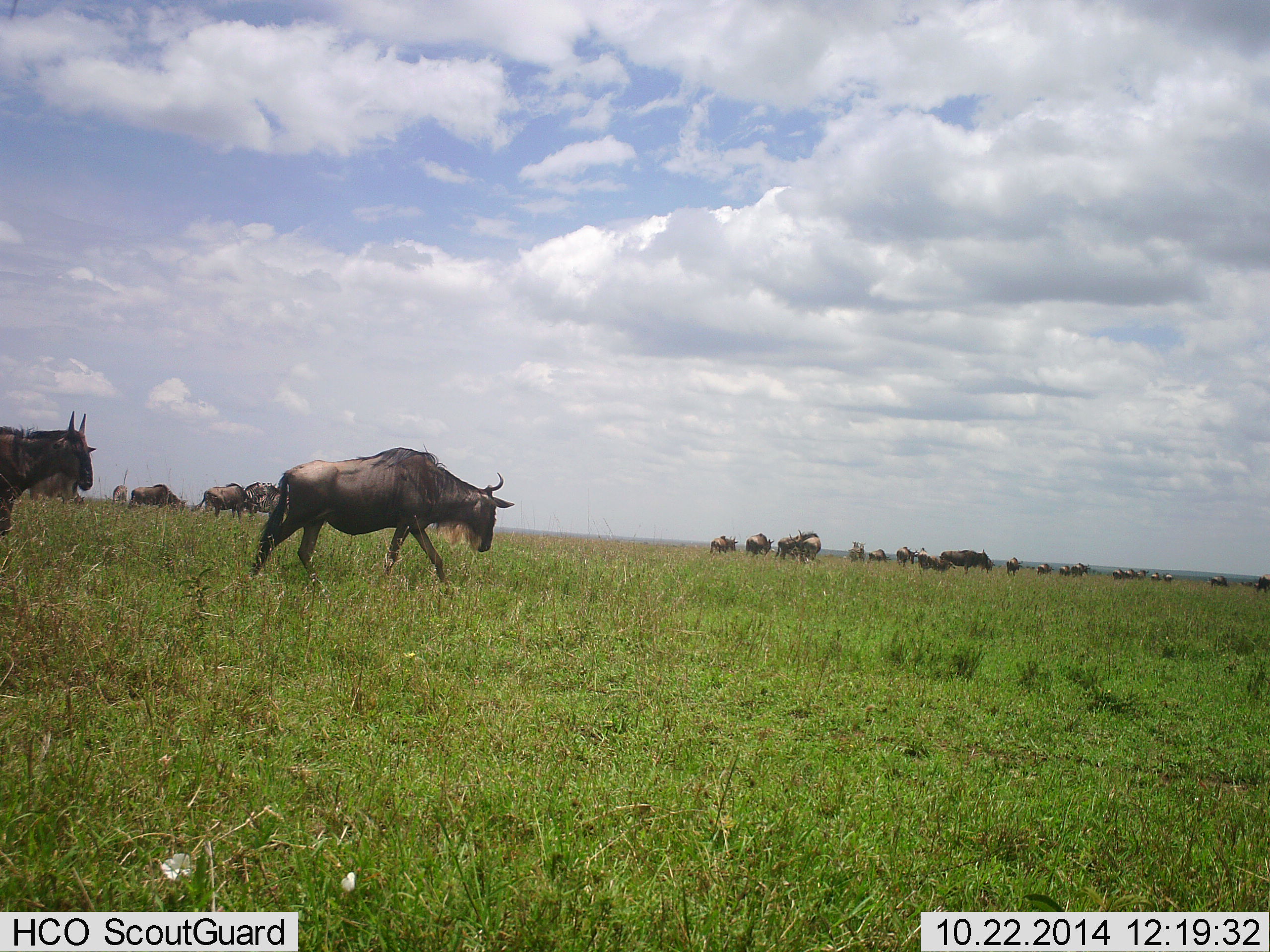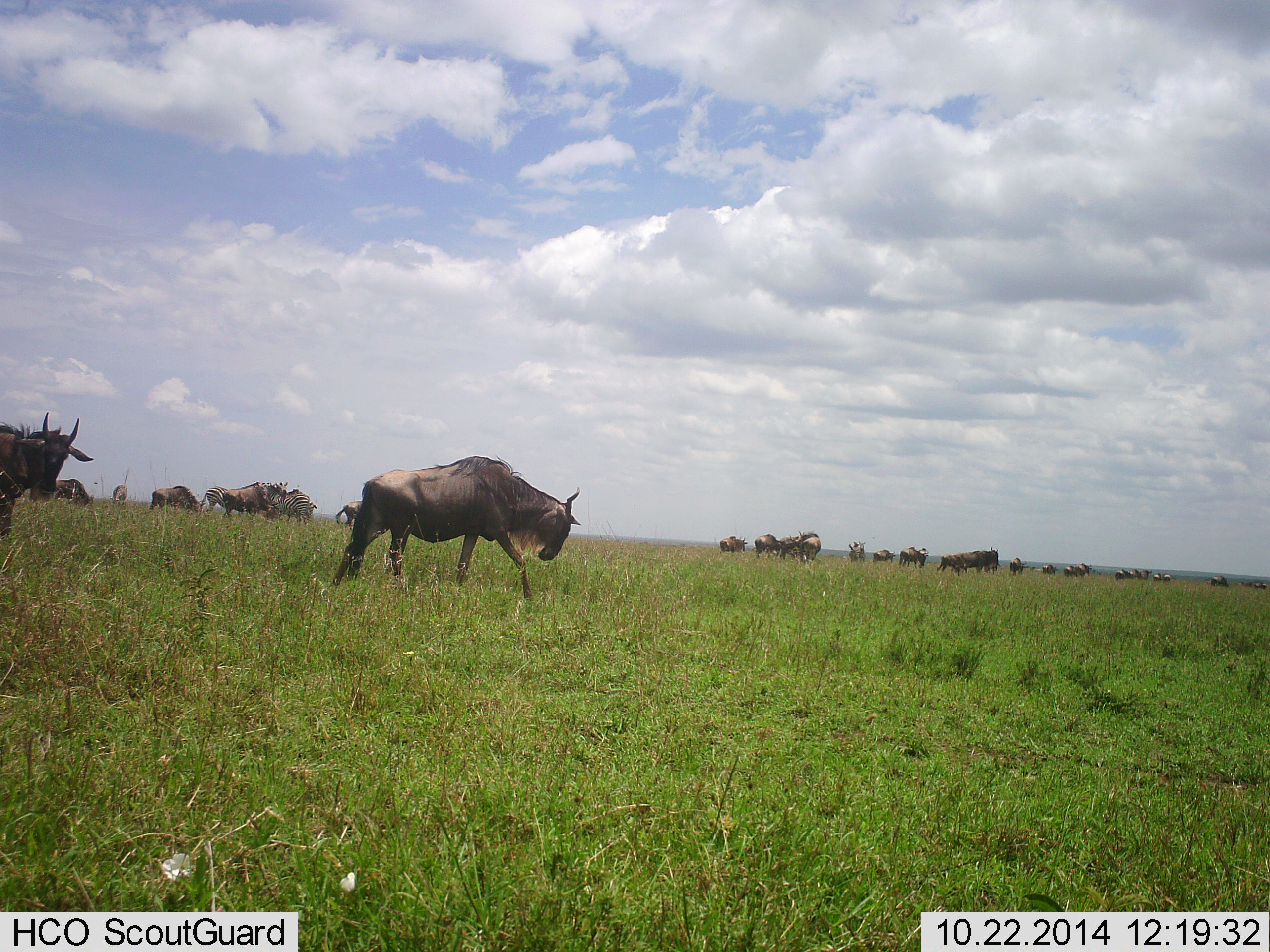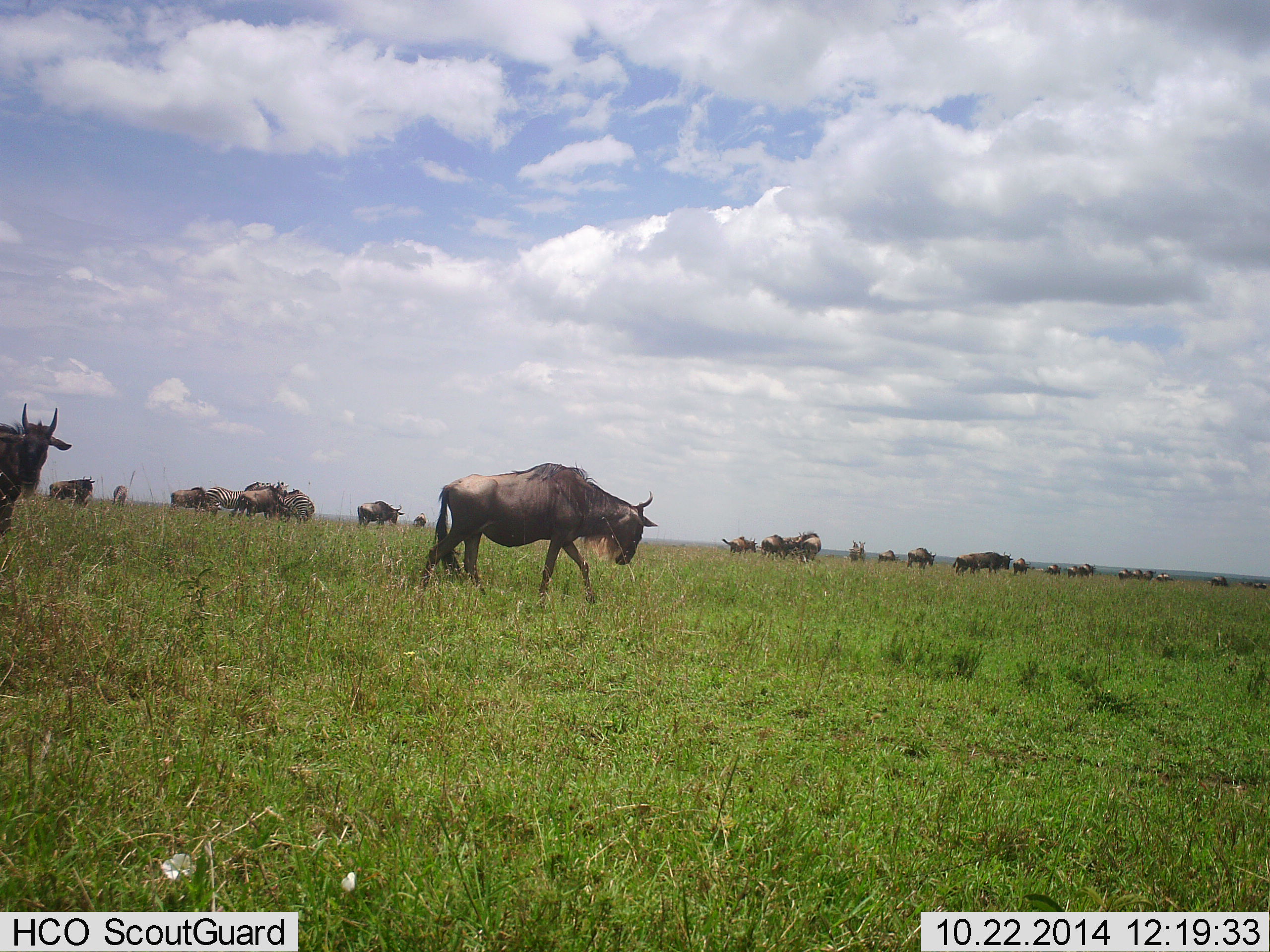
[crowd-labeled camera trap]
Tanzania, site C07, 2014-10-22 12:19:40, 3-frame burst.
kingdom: Animalia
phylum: Chordata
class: Mammalia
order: Artiodactyla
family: Bovidae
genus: Connochaetes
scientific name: Connochaetes taurinus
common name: blue wildebeest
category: wildebeest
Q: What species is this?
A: Wildebeest (blue wildebeest) (Connochaetes taurinus).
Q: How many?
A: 11-50.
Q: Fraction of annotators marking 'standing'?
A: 0%.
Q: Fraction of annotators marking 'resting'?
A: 0%.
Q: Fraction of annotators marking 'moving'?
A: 100%.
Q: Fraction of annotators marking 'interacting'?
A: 0%.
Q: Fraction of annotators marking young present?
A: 0%.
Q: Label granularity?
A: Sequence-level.